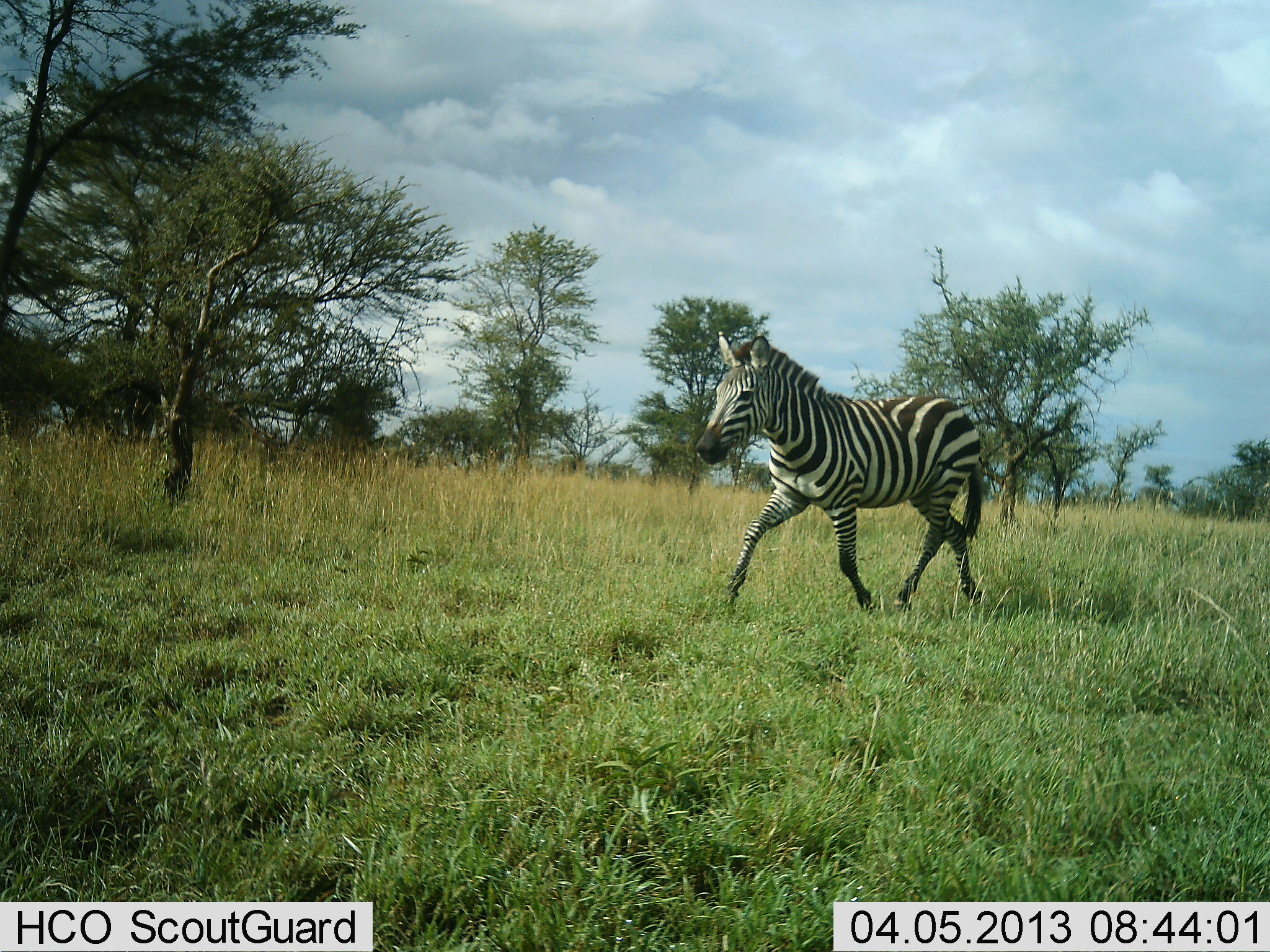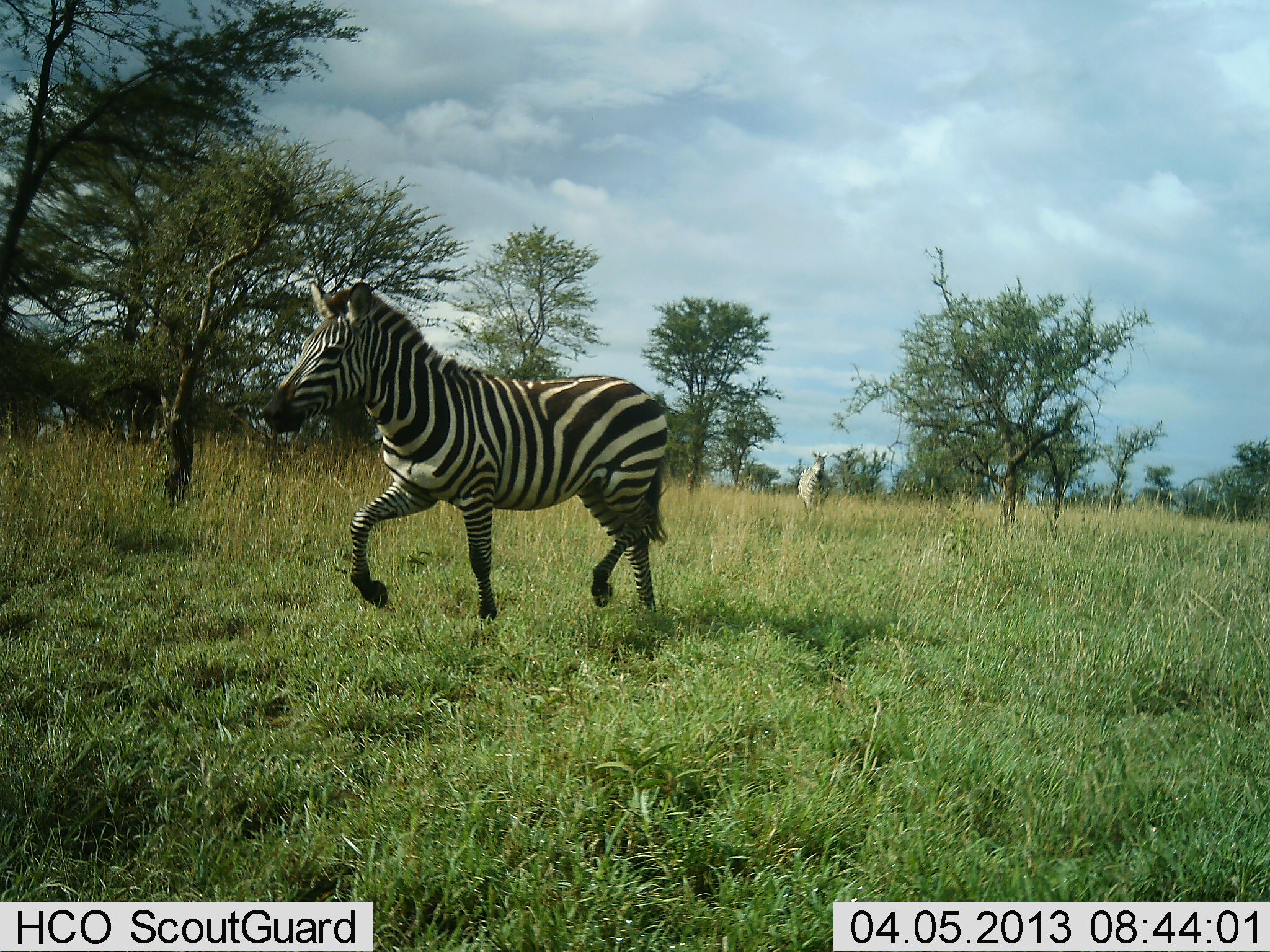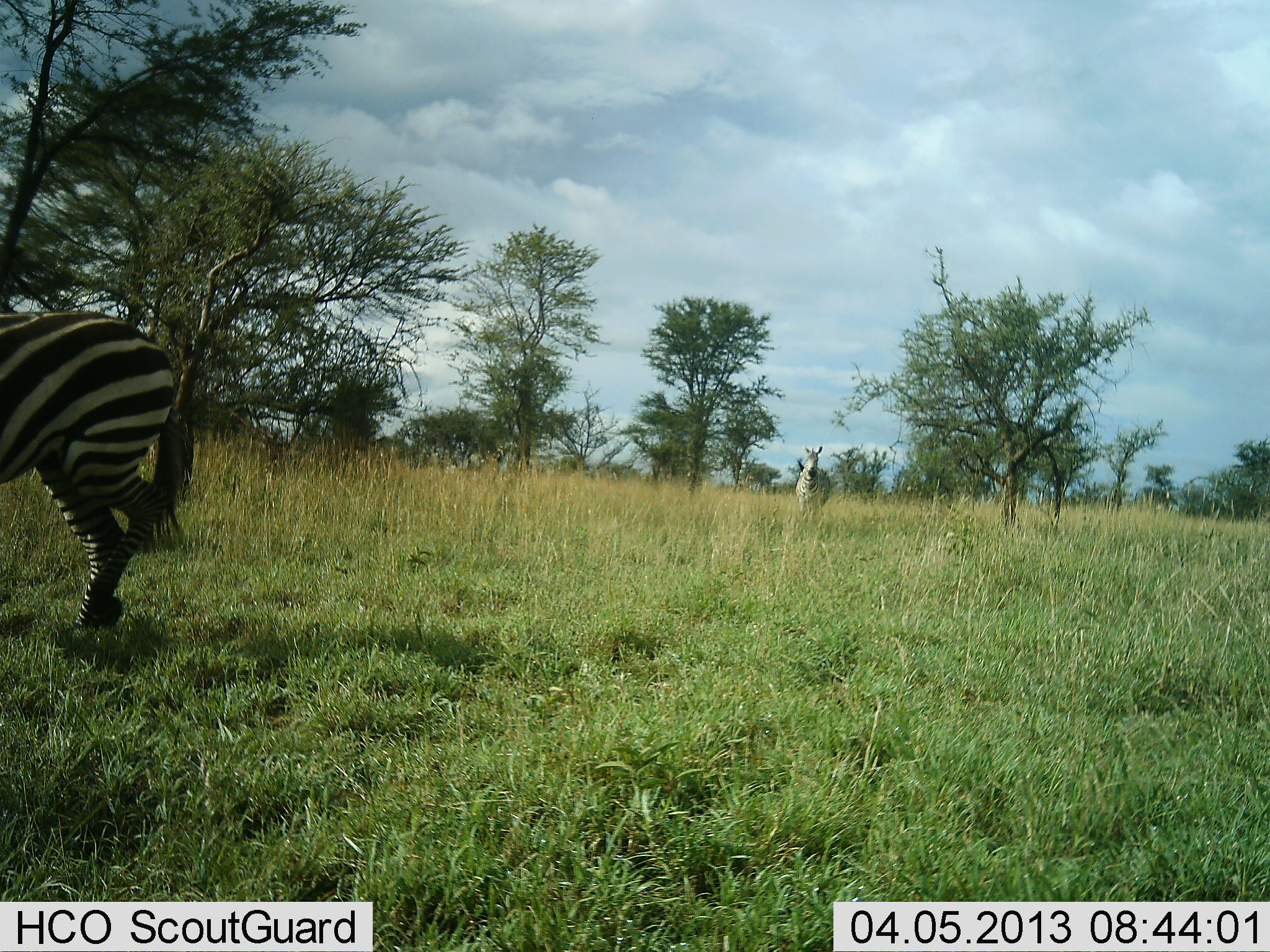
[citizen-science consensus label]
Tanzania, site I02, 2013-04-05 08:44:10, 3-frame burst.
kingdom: Animalia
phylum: Chordata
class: Mammalia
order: Perissodactyla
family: Equidae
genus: Equus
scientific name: Equus quagga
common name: plains zebra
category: zebra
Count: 2.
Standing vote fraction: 19%.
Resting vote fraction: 0%.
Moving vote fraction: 100%.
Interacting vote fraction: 0%.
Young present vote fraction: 0%.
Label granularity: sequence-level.